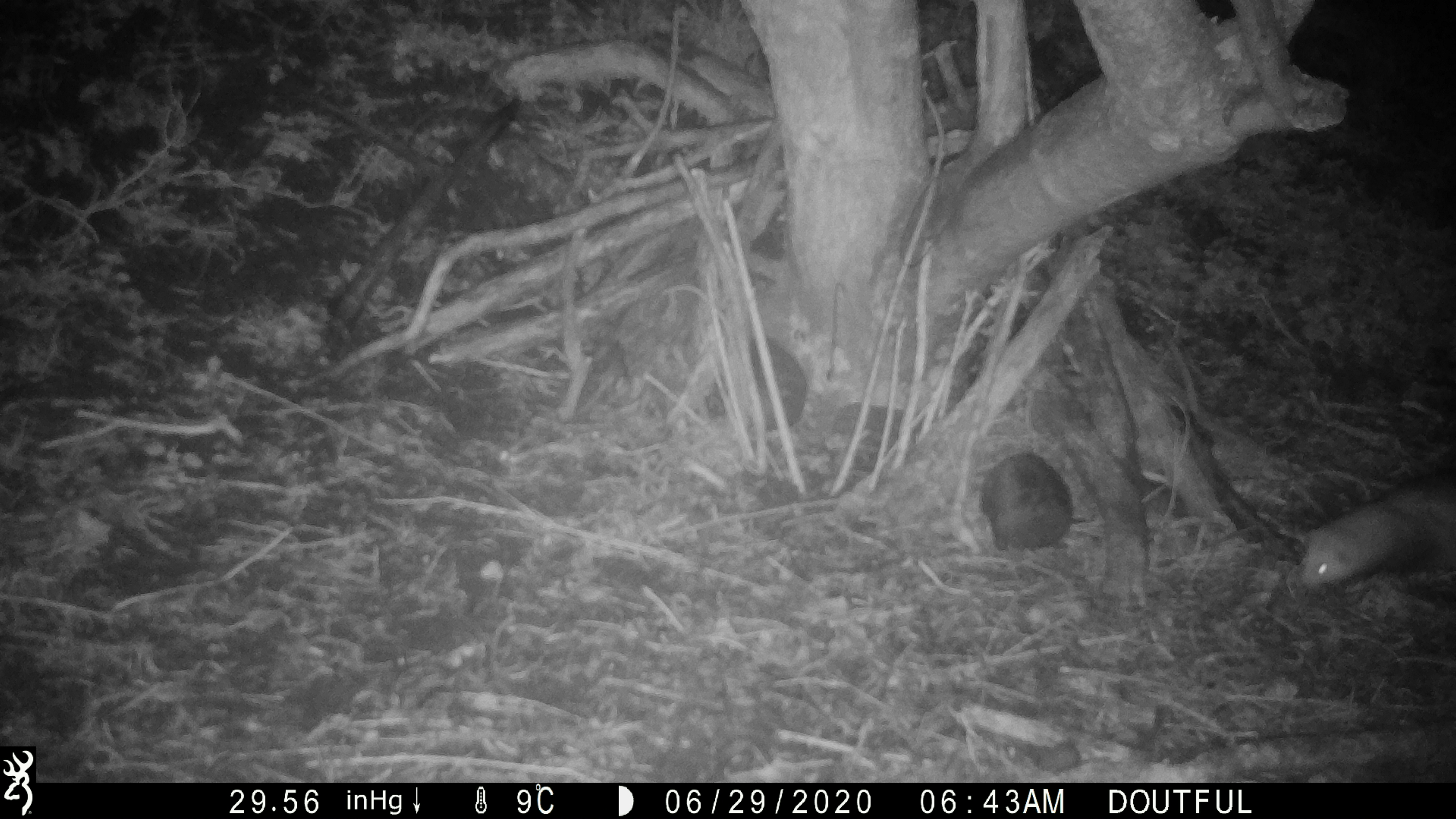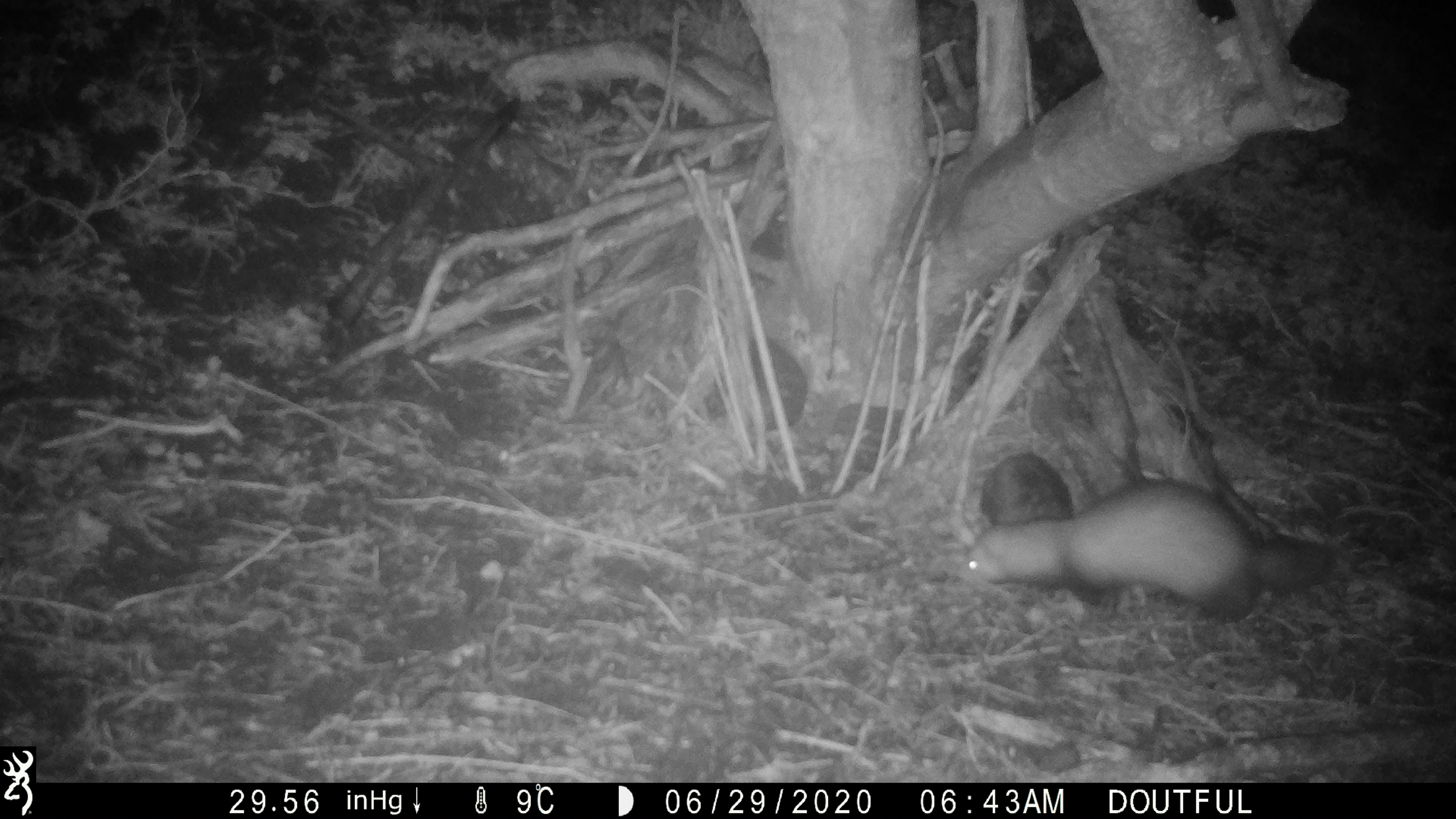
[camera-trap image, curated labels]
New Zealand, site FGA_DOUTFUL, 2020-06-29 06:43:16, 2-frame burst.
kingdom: Animalia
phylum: Chordata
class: Mammalia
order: Carnivora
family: Mustelidae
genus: Mustela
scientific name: Mustela furo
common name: ferret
Ferret (Mustela furo).